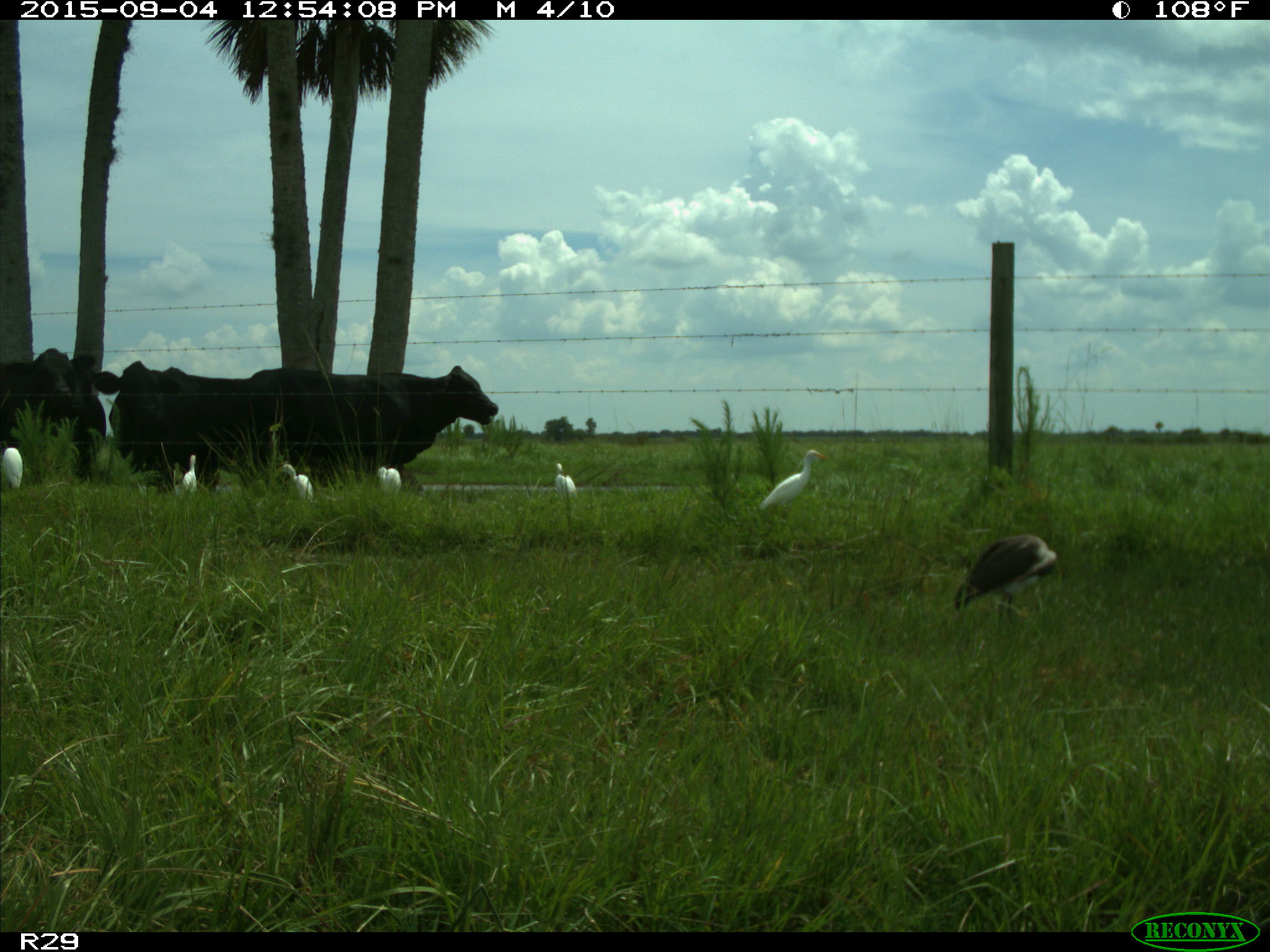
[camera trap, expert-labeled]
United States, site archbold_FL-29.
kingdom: Animalia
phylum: Chordata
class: Mammalia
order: Artiodactyla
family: Bovidae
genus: Bos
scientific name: Bos taurus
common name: domestic cow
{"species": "Bos taurus (domestic cow)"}